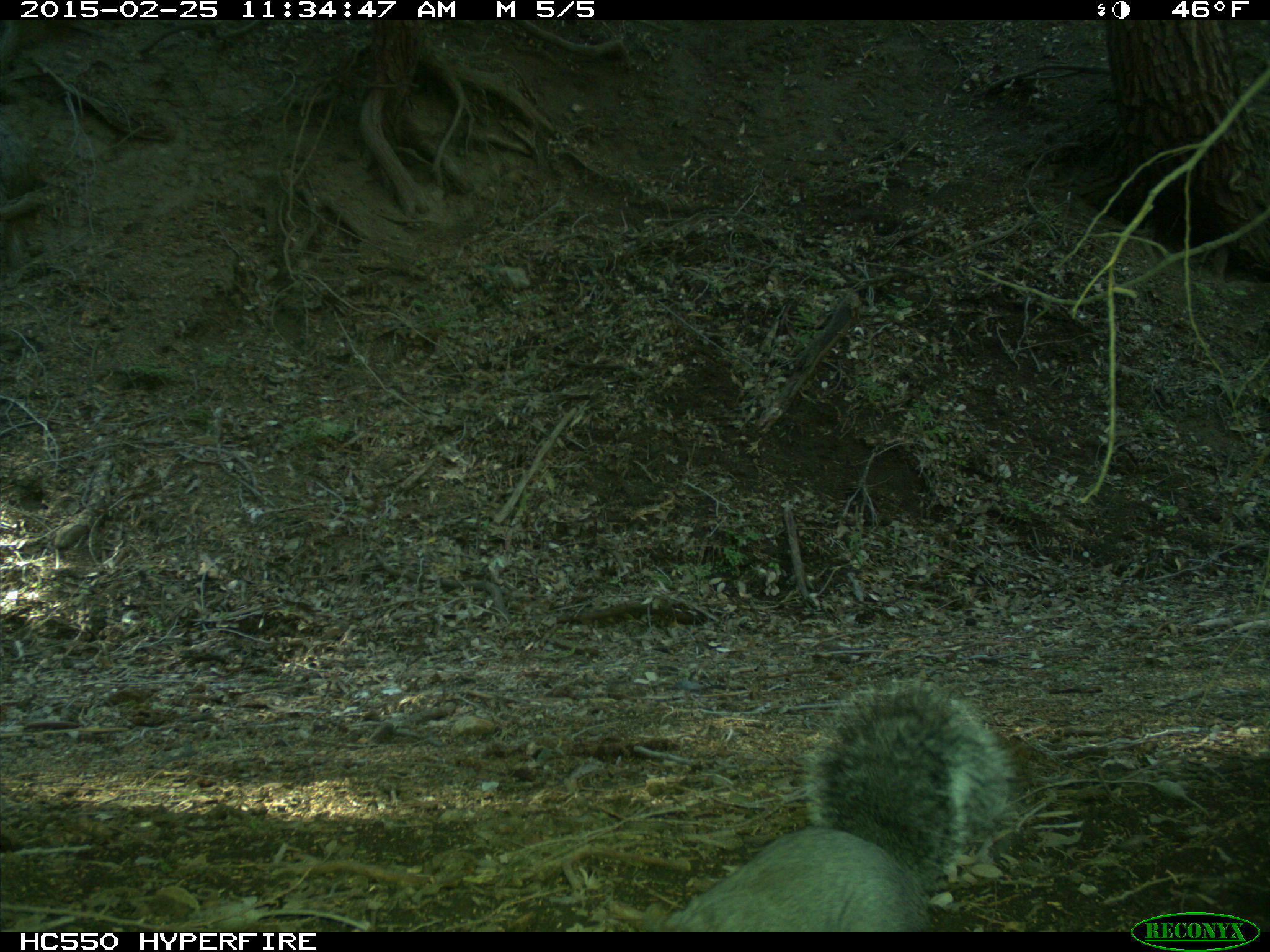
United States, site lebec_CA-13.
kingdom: Animalia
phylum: Chordata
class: Mammalia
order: Rodentia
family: Sciuridae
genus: Sciurus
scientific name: Sciurus carolinensis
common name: eastern gray squirrel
Sciurus carolinensis (eastern gray squirrel).